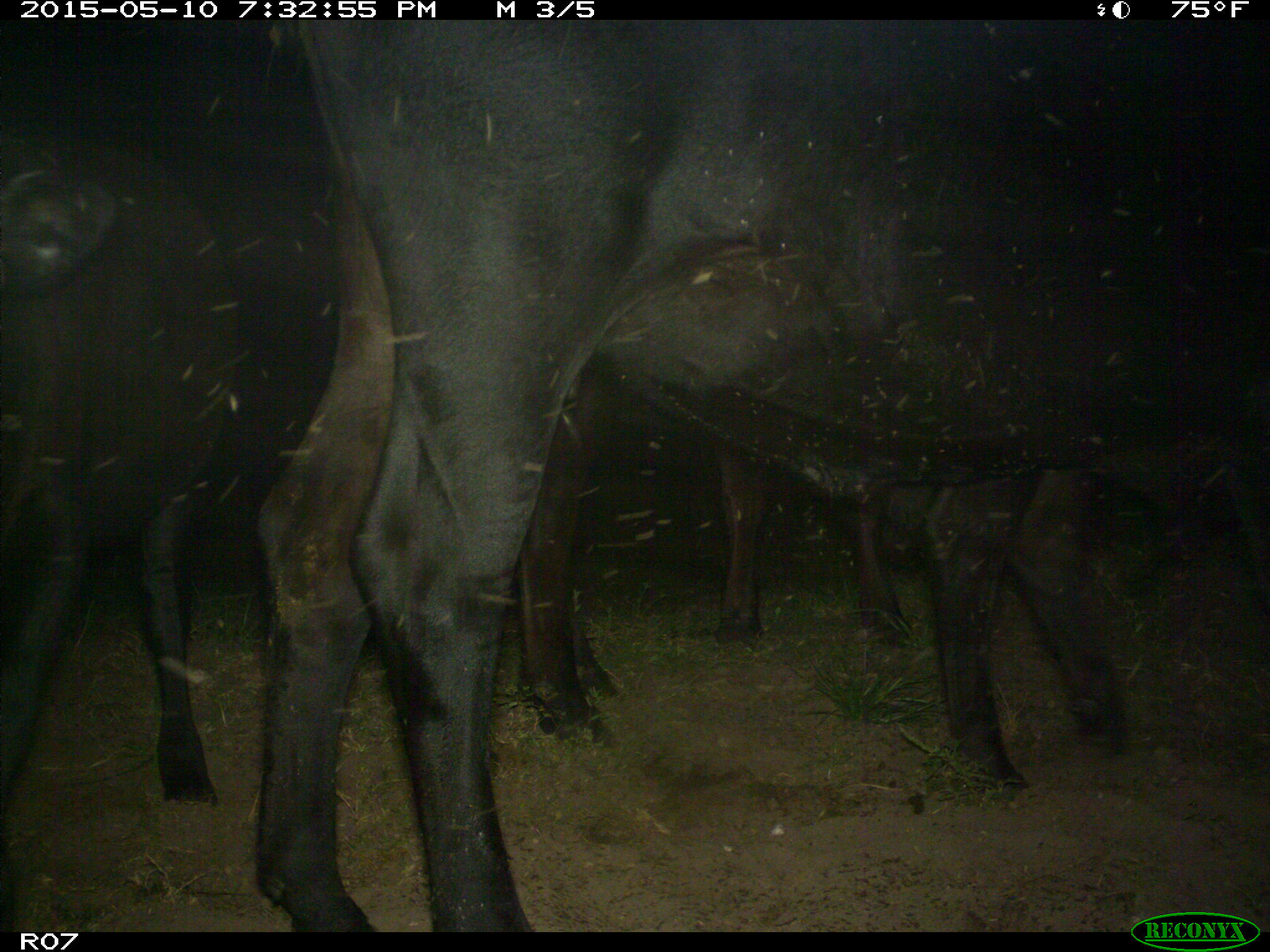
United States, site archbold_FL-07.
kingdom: Animalia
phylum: Chordata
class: Mammalia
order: Artiodactyla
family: Bovidae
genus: Bos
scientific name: Bos taurus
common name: domestic cow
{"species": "Bos taurus (domestic cow)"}